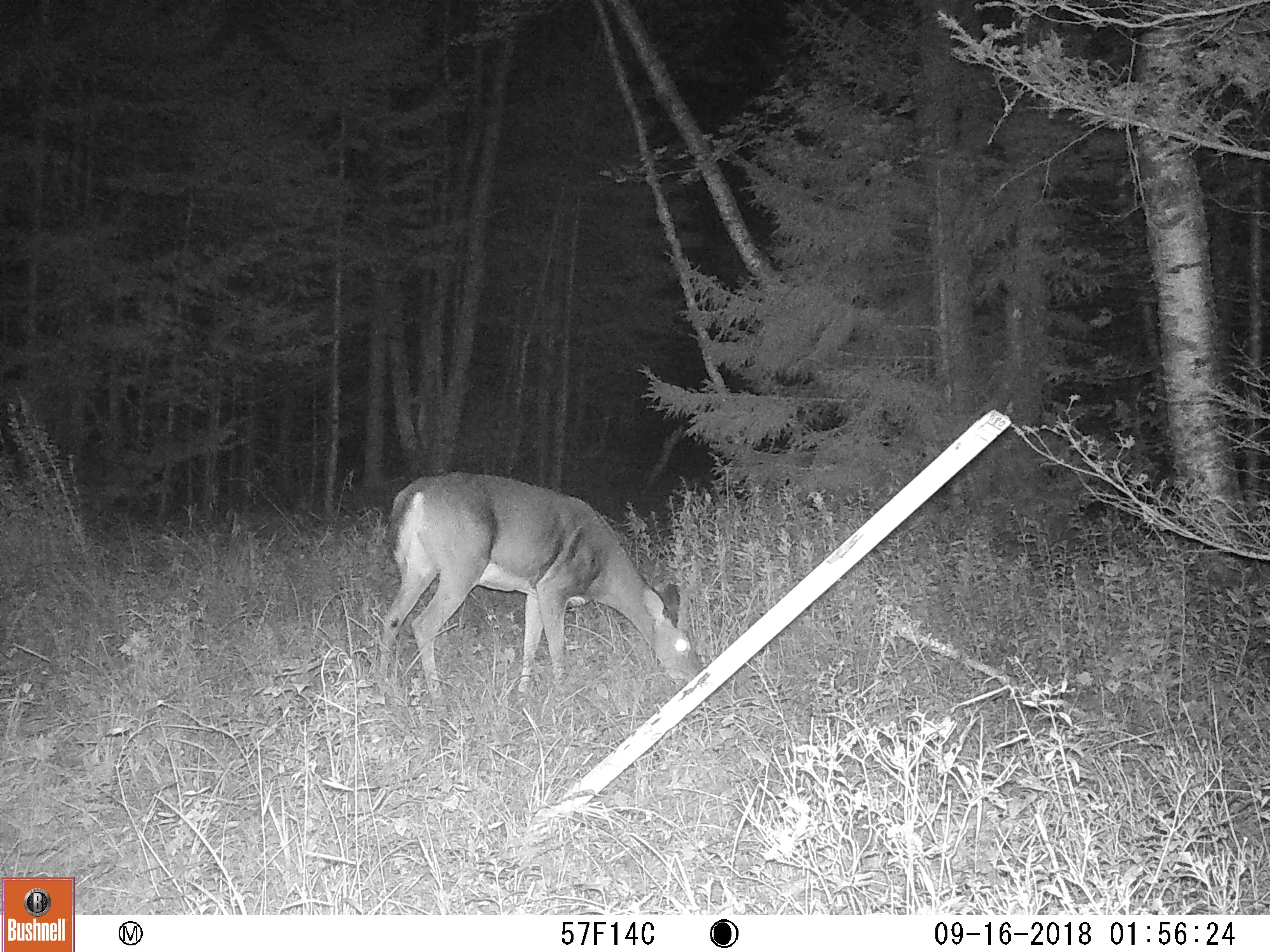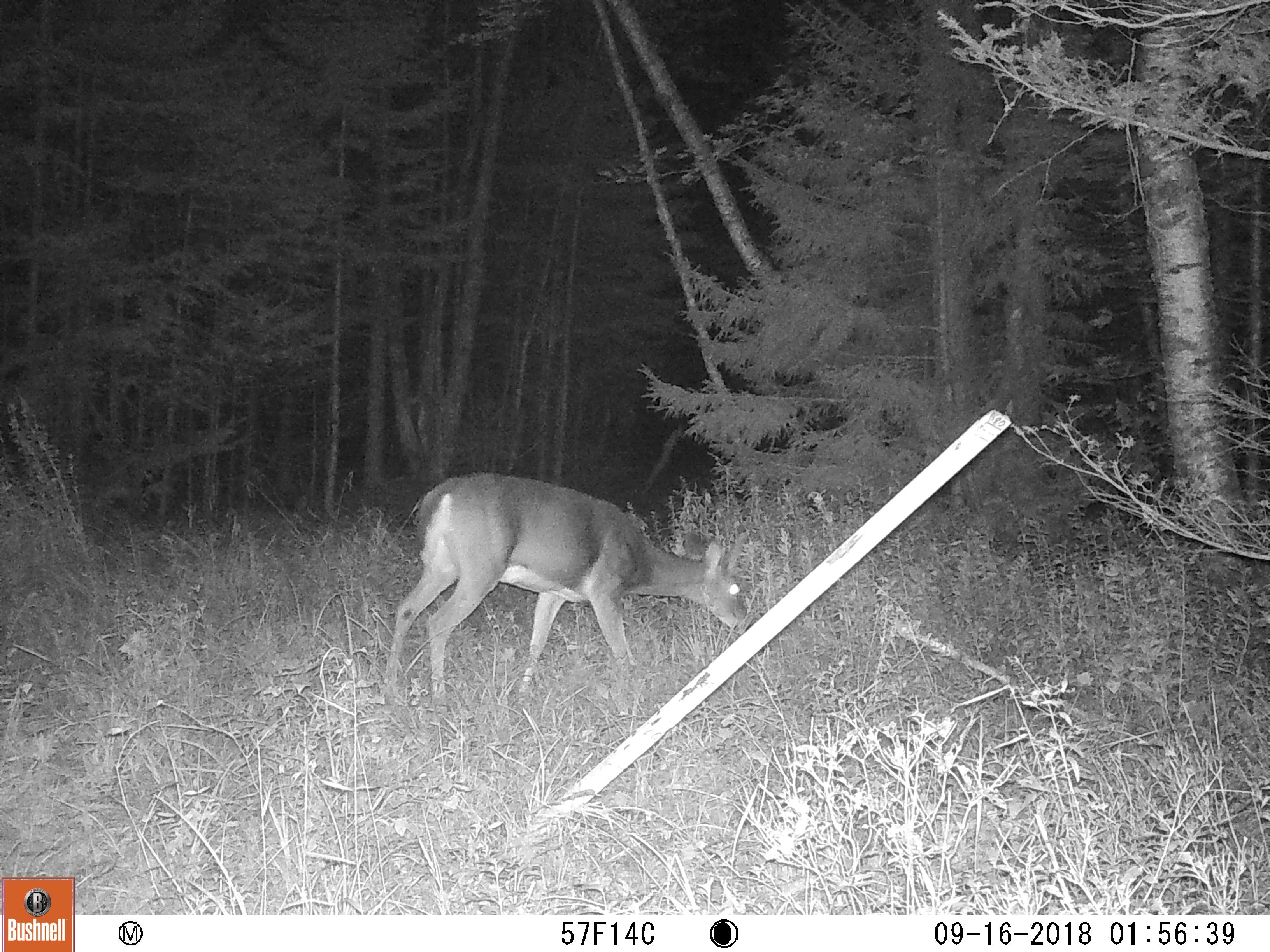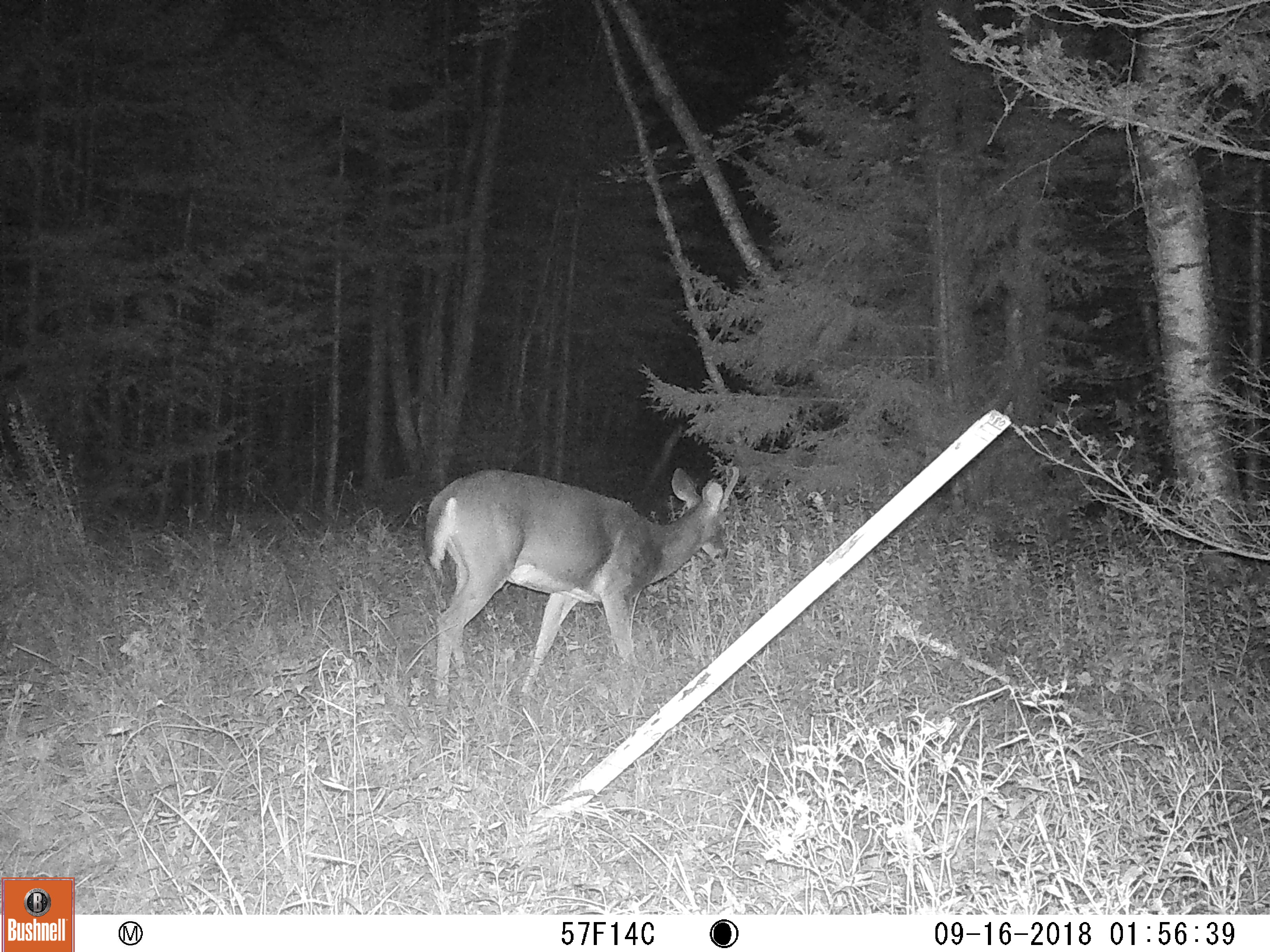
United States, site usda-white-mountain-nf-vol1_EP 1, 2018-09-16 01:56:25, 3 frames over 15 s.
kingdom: Animalia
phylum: Chordata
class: Mammalia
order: Artiodactyla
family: Cervidae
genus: Odocoileus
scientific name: Odocoileus virginianus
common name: white-tailed deer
White-tailed deer (Odocoileus virginianus).